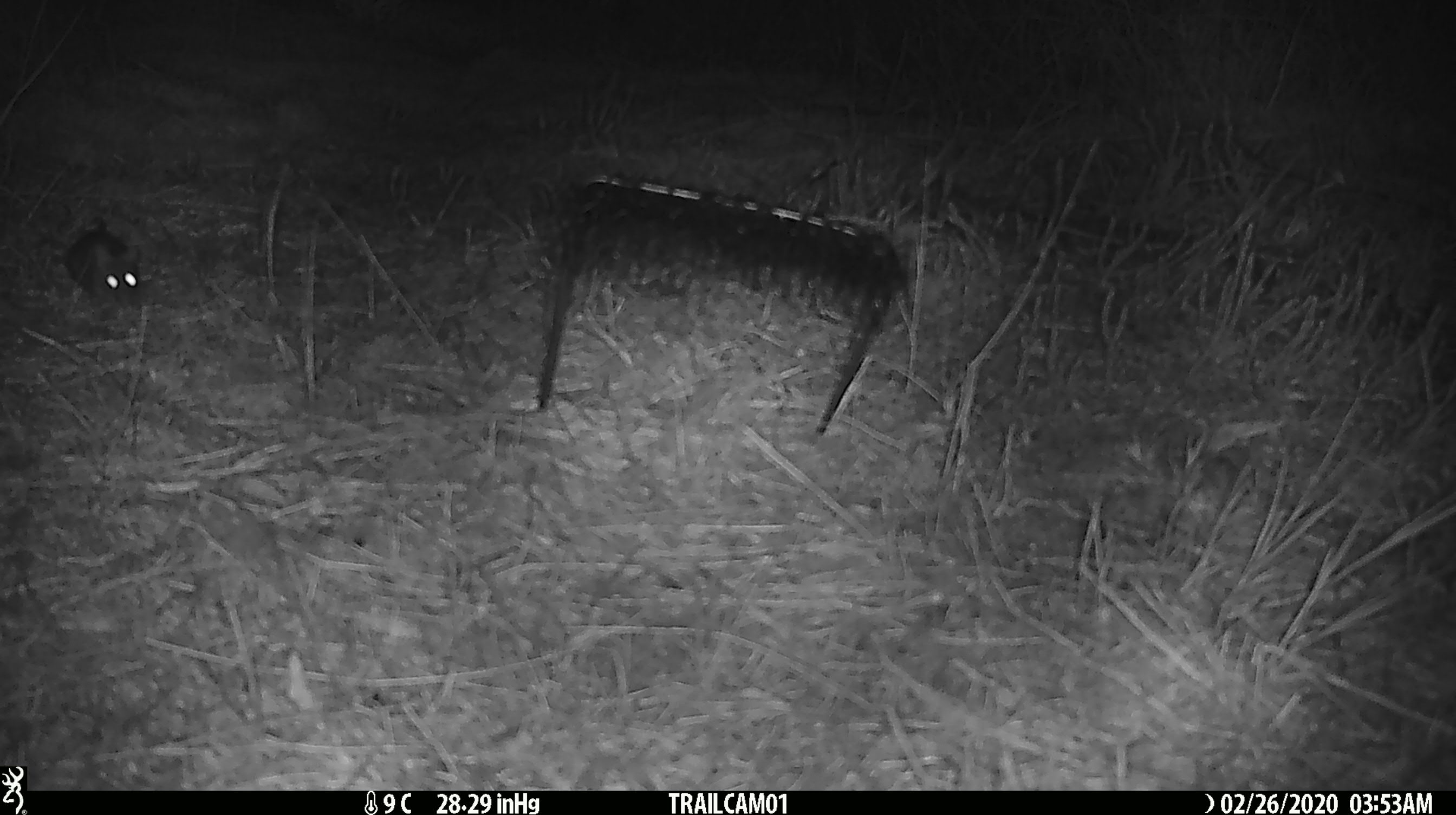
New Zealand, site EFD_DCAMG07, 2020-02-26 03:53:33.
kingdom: Animalia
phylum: Chordata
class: Mammalia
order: Rodentia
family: Muridae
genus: Mus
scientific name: Mus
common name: mouse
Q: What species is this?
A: Mouse (Mus).